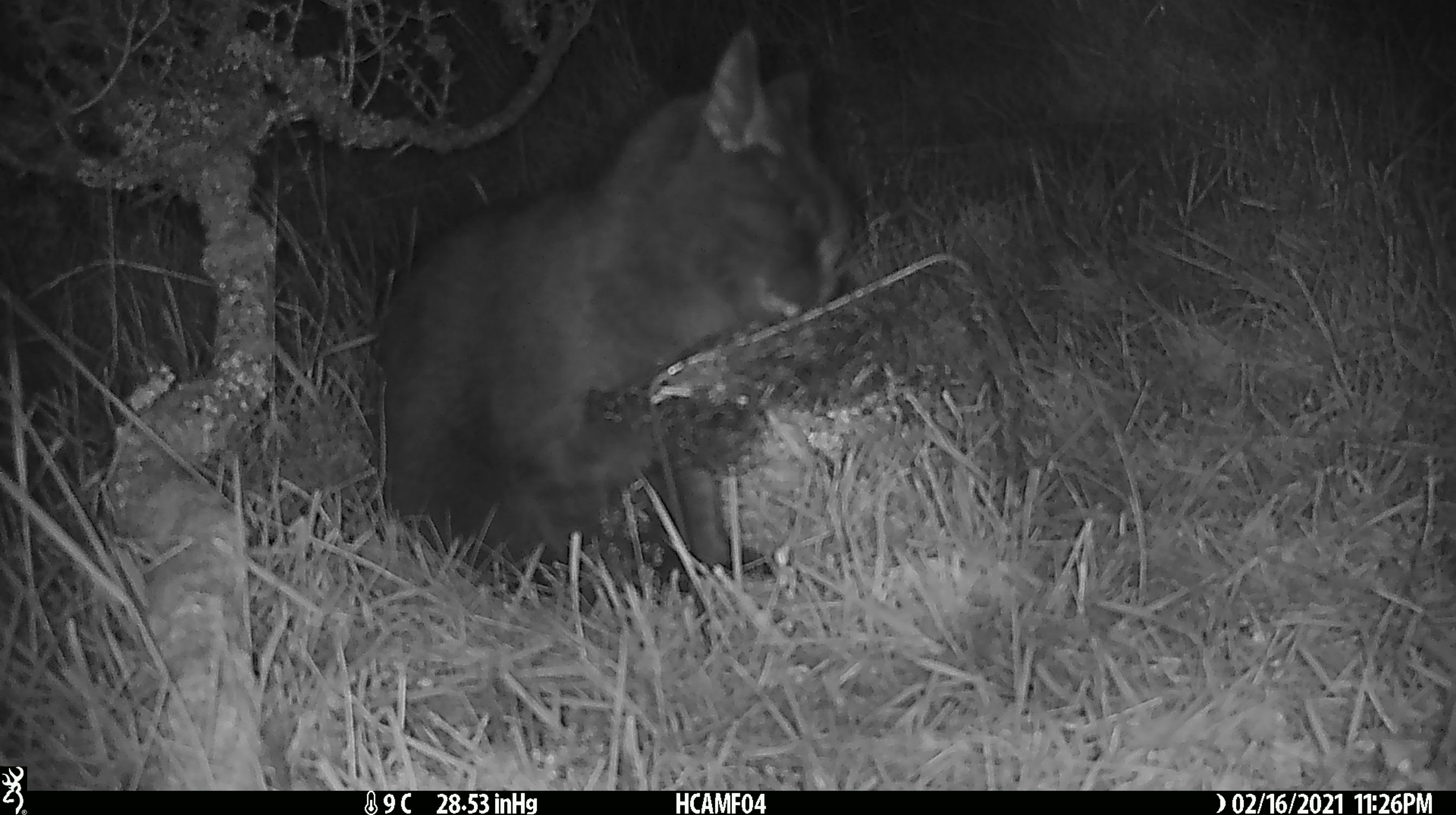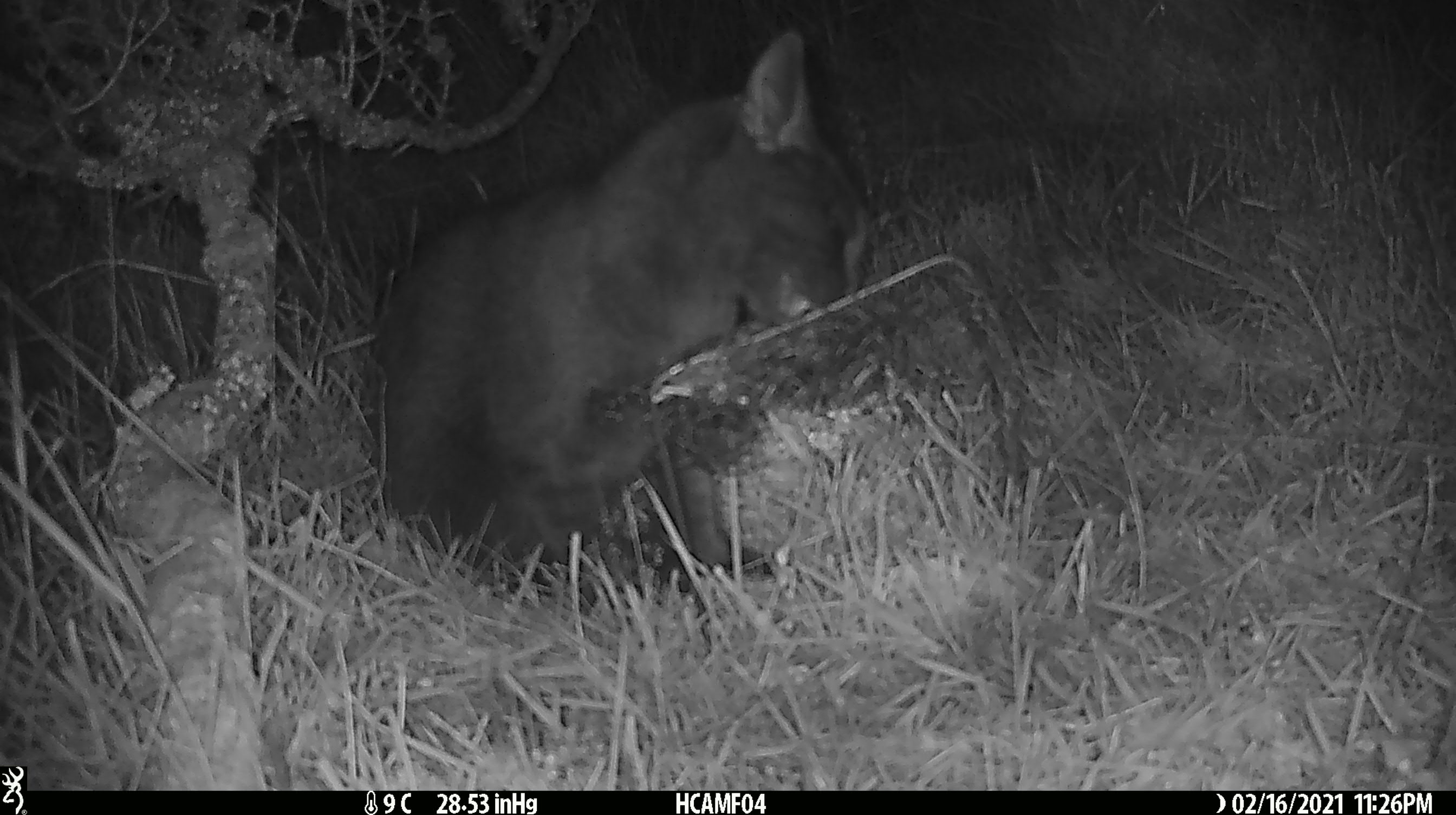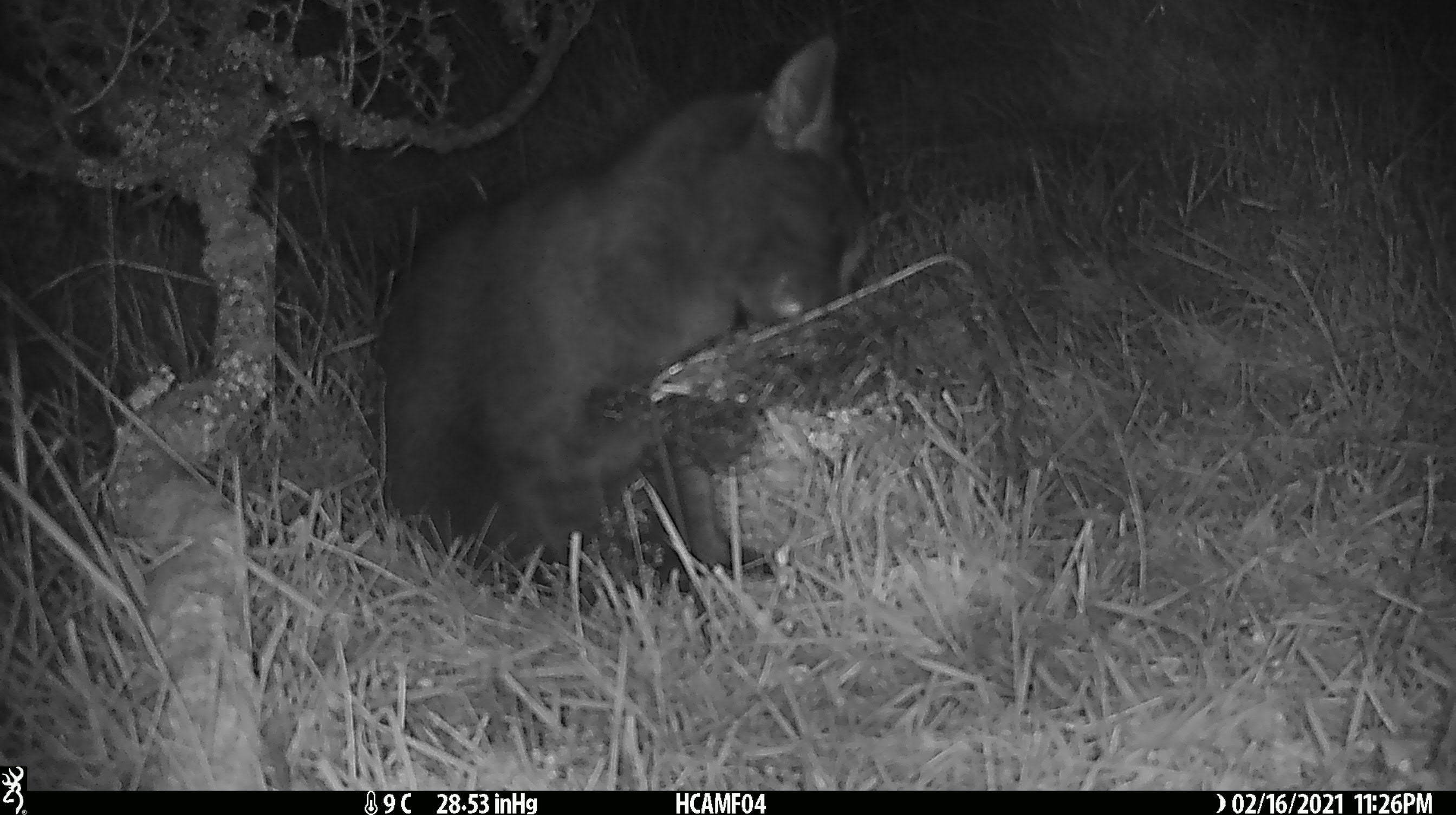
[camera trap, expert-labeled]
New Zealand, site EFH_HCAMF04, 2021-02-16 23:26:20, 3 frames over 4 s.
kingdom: Animalia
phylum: Chordata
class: Mammalia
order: Carnivora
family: Felidae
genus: Felis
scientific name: Felis catus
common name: domestic cat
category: cat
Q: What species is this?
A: Cat (domestic cat) (Felis catus).